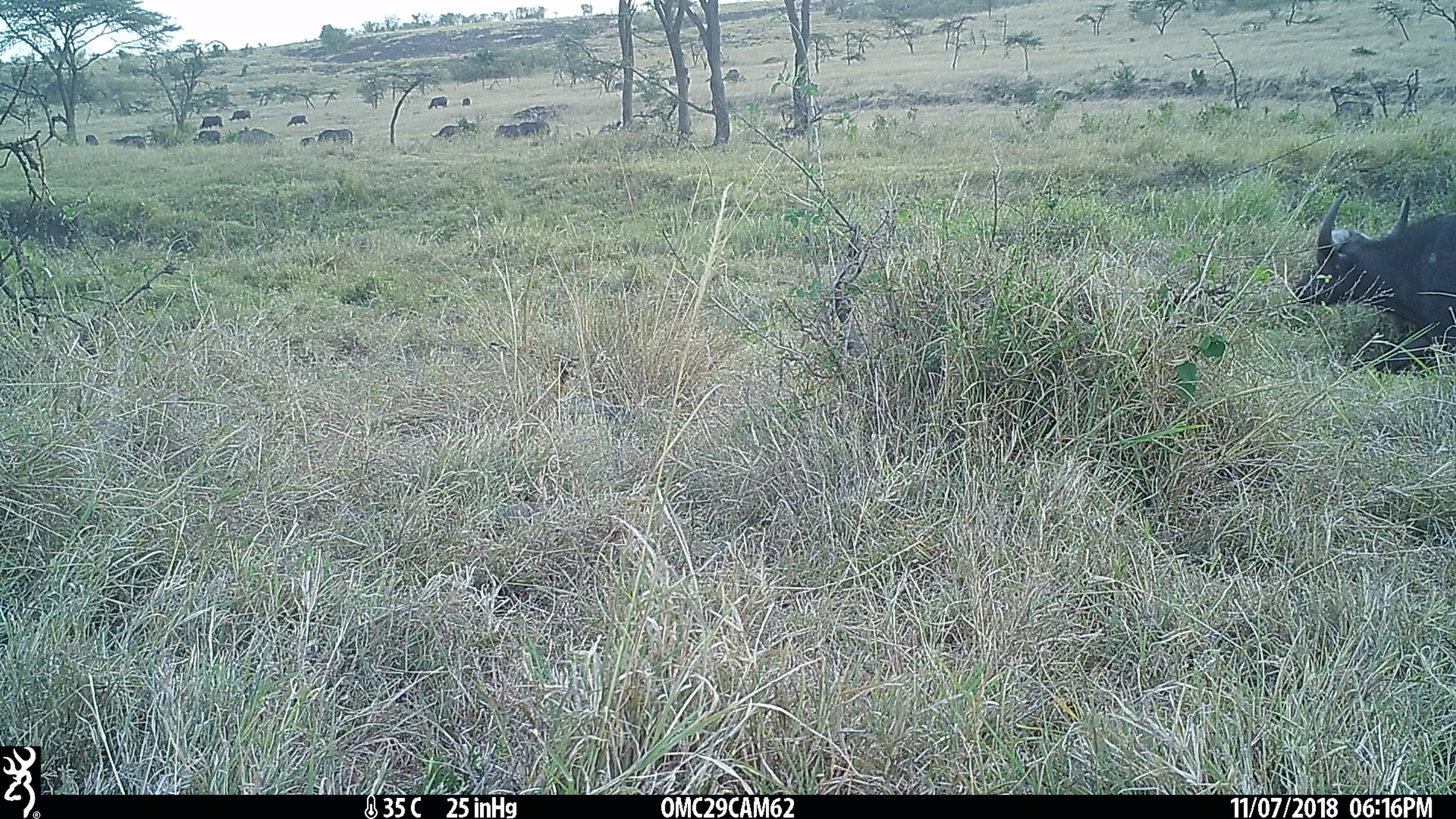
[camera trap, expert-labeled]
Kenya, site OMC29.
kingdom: Animalia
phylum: Chordata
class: Mammalia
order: Artiodactyla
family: Bovidae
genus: Syncerus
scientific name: Syncerus caffer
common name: buffalo